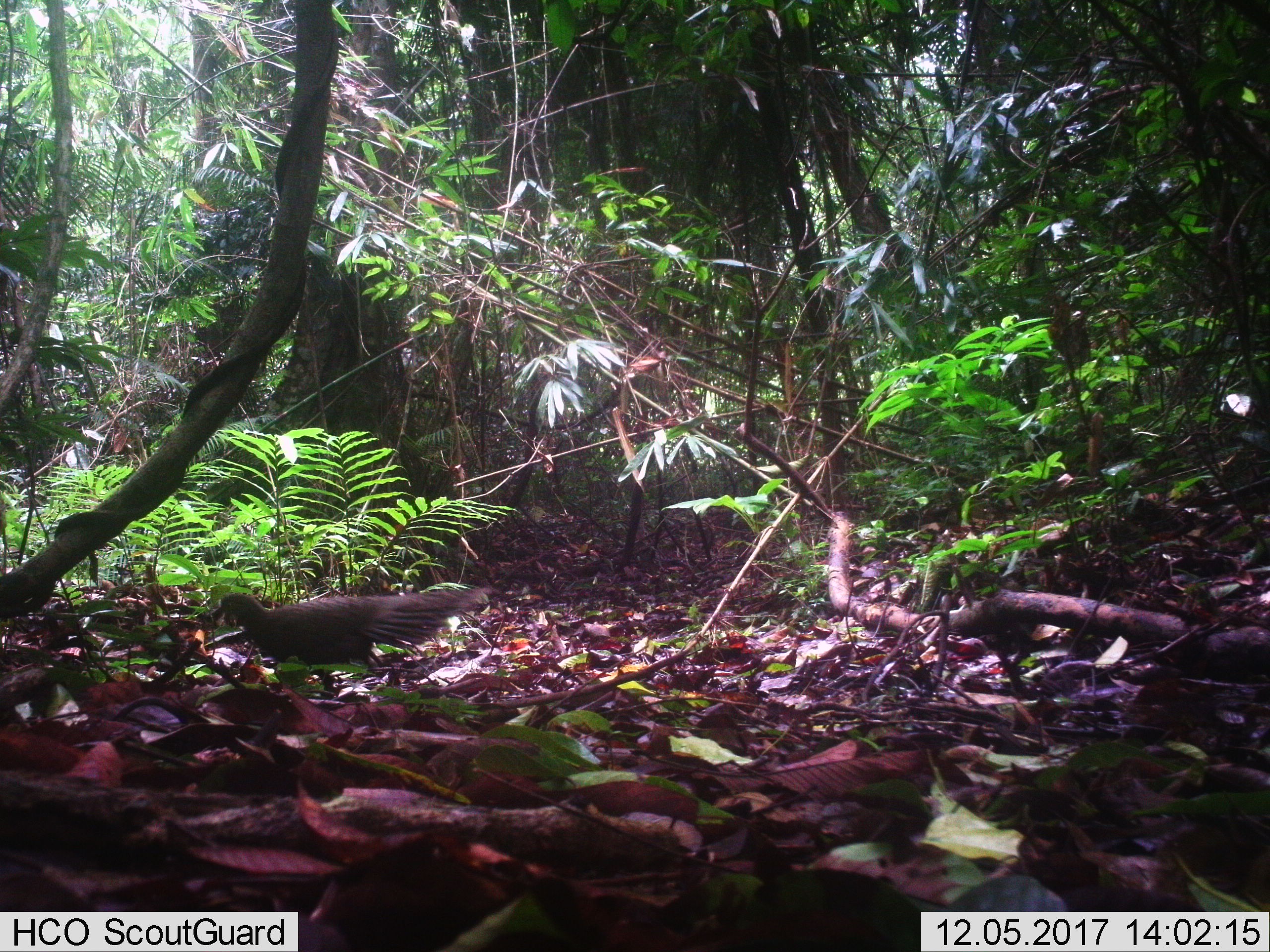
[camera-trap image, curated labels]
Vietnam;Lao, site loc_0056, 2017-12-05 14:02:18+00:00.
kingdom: Animalia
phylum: Chordata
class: Aves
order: Galliformes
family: Phasianidae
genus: Polyplectron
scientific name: Polyplectron bicalcaratum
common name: gray peacock-pheasant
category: grey peacock pheasant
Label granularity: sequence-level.